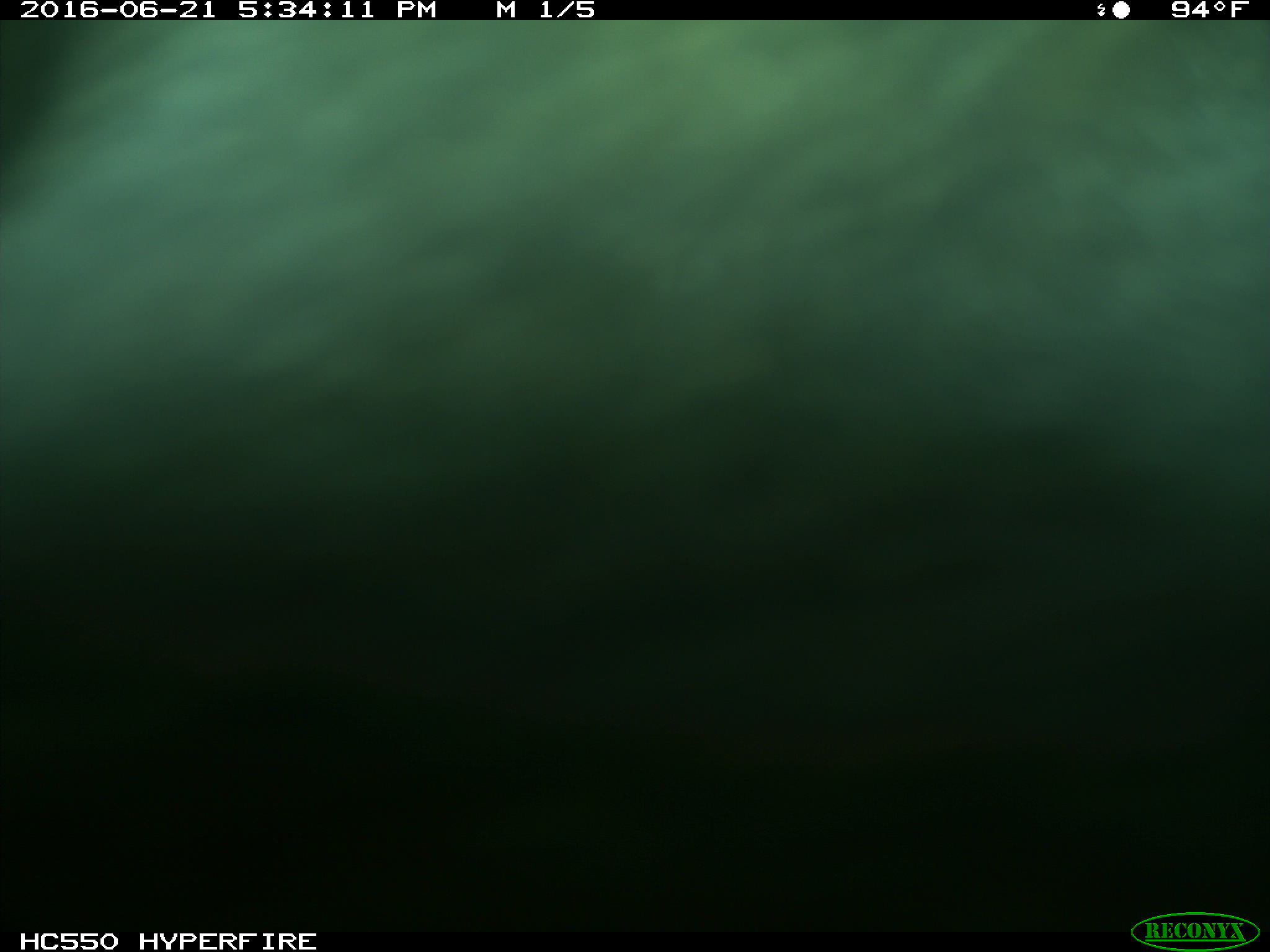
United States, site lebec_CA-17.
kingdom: Animalia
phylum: Chordata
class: Mammalia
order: Artiodactyla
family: Bovidae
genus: Bos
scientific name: Bos taurus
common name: domestic cow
Bos taurus (domestic cow).